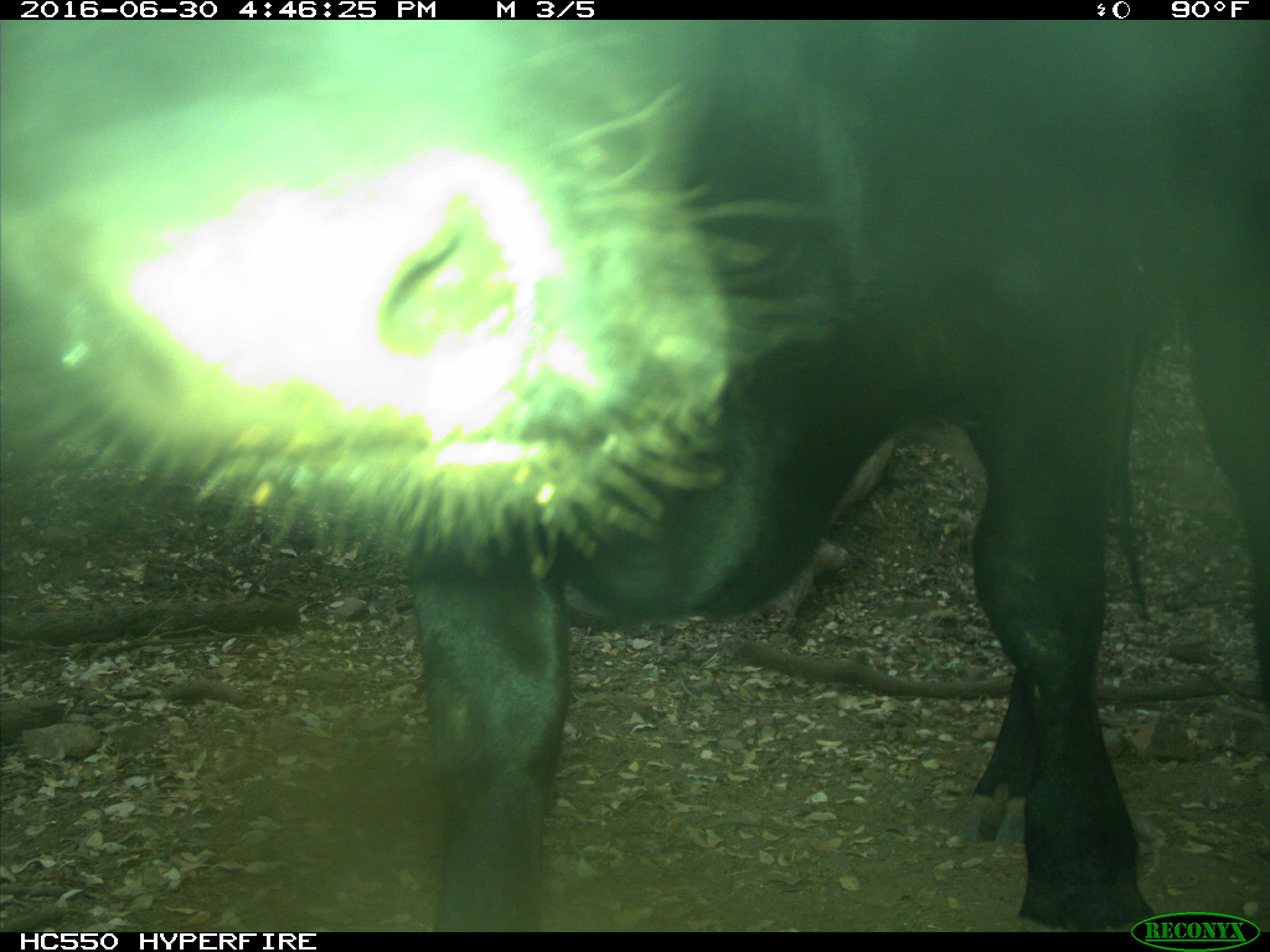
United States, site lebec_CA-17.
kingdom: Animalia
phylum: Chordata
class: Mammalia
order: Artiodactyla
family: Bovidae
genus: Bos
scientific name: Bos taurus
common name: domestic cow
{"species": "Bos taurus (domestic cow)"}